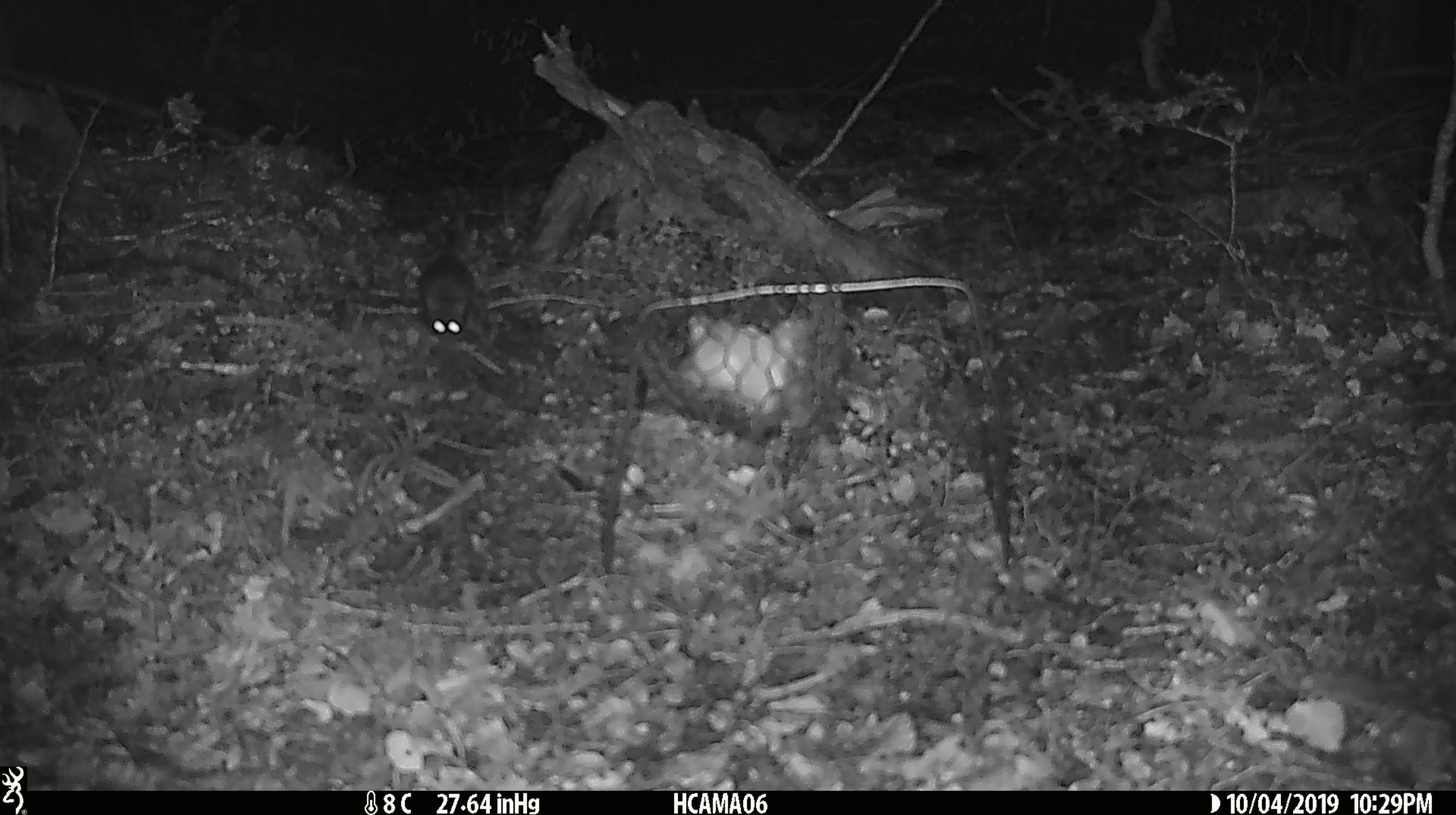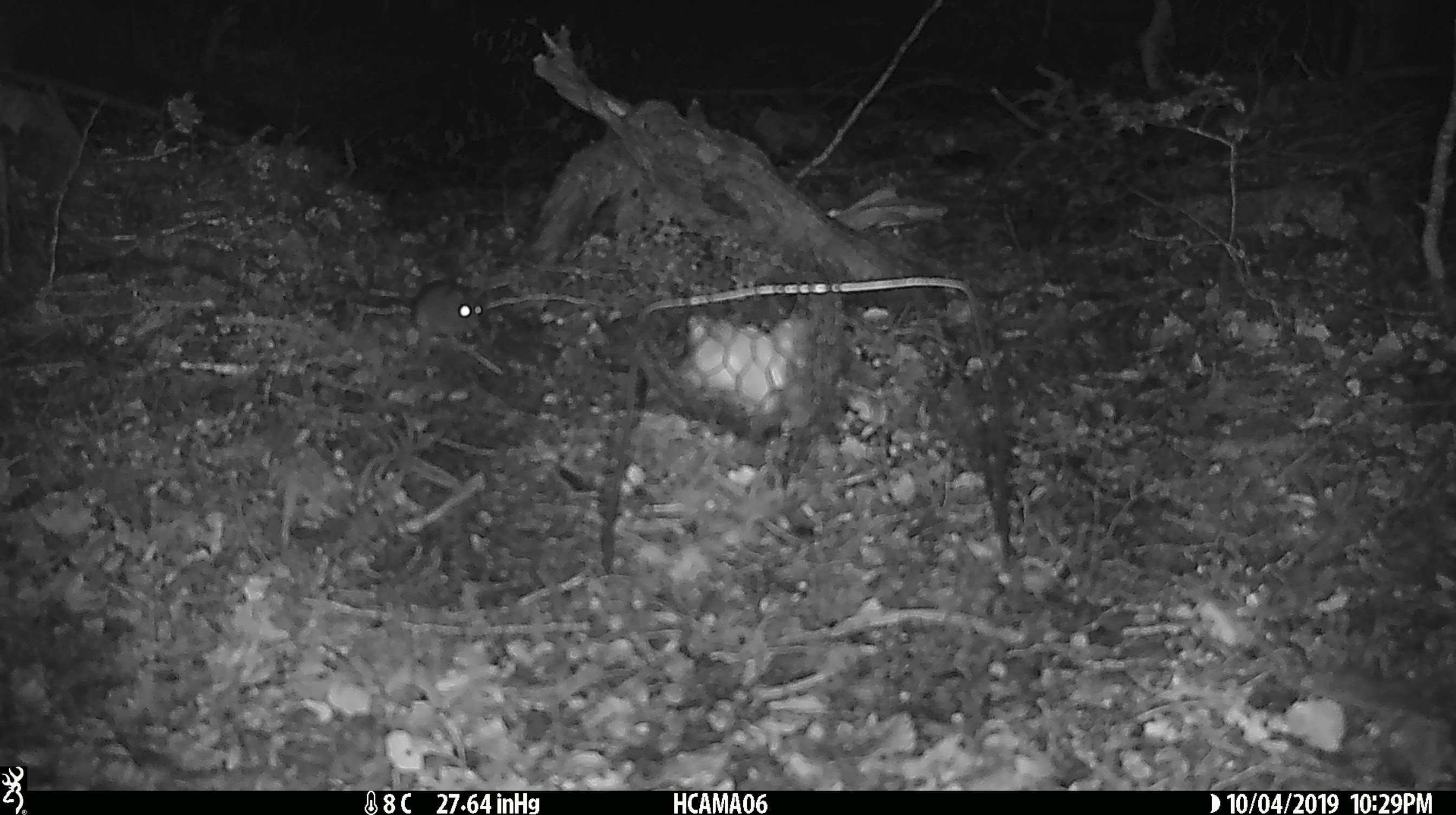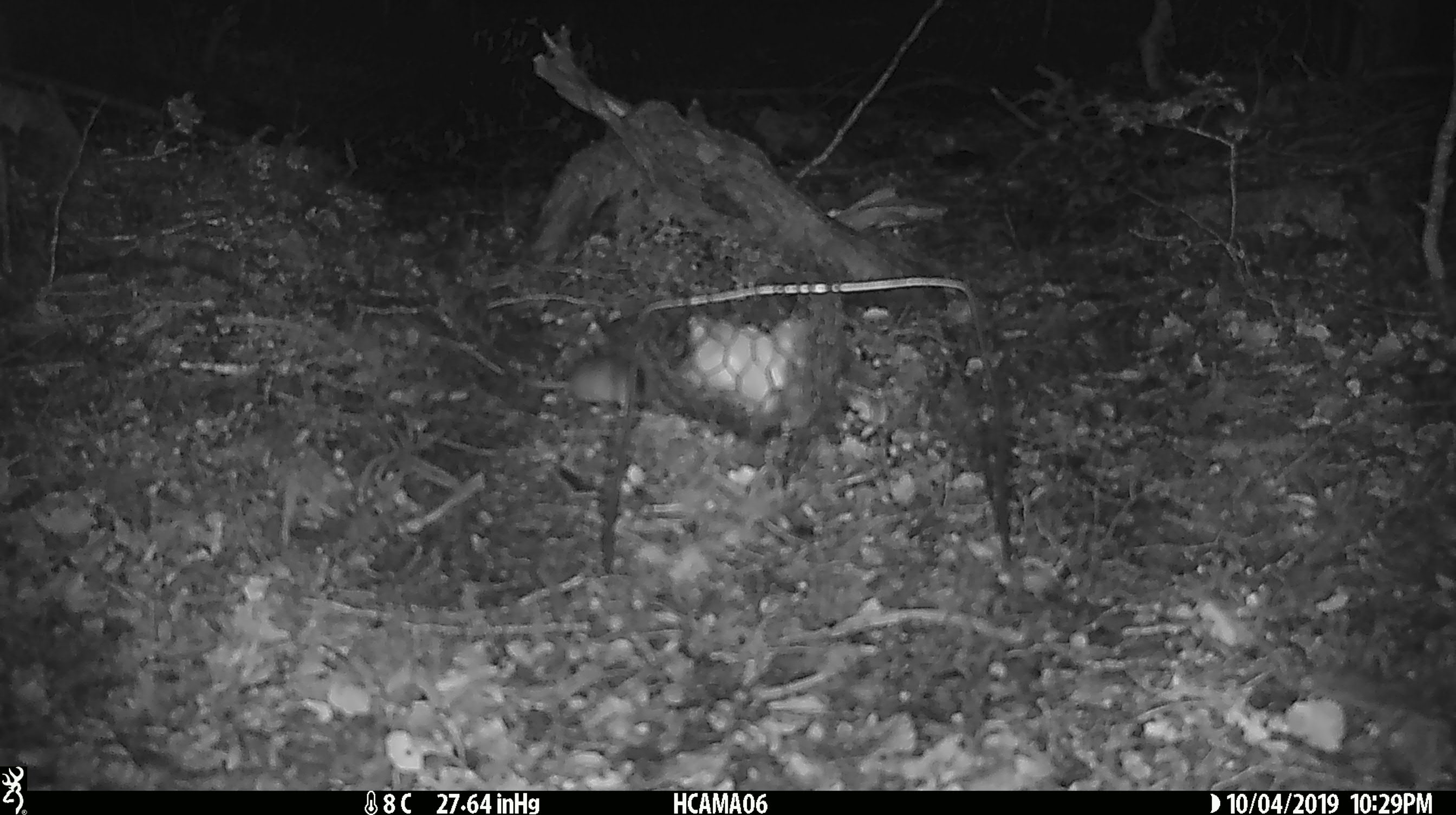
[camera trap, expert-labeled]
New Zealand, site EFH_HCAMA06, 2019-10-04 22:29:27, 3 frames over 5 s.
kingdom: Animalia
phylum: Chordata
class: Mammalia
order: Rodentia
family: Muridae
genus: Mus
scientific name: Mus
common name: mouse